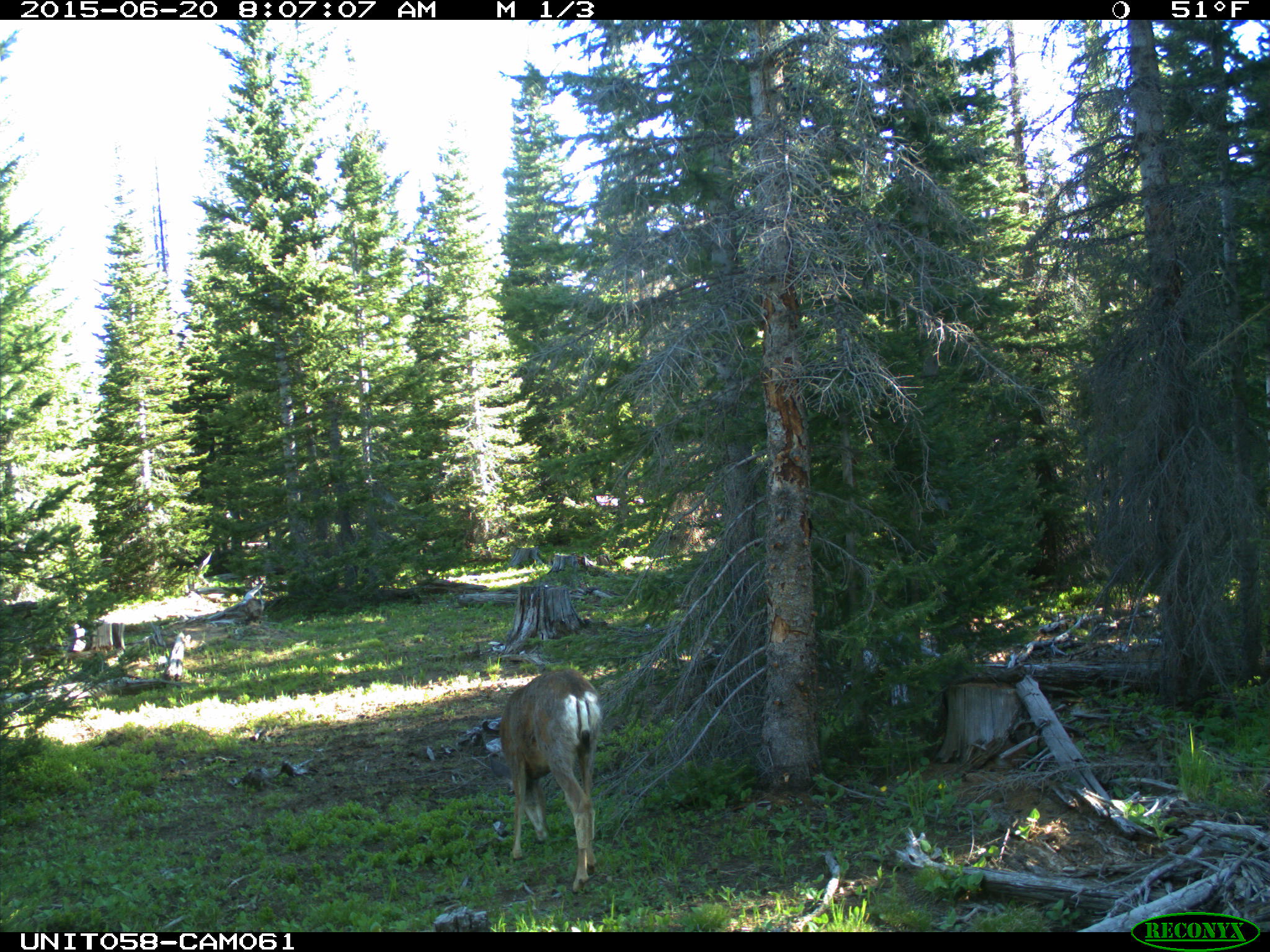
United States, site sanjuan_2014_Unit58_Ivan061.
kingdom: Animalia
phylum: Chordata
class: Mammalia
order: Artiodactyla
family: Cervidae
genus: Odocoileus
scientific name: Odocoileus hemionus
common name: mule deer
Odocoileus hemionus (mule deer).